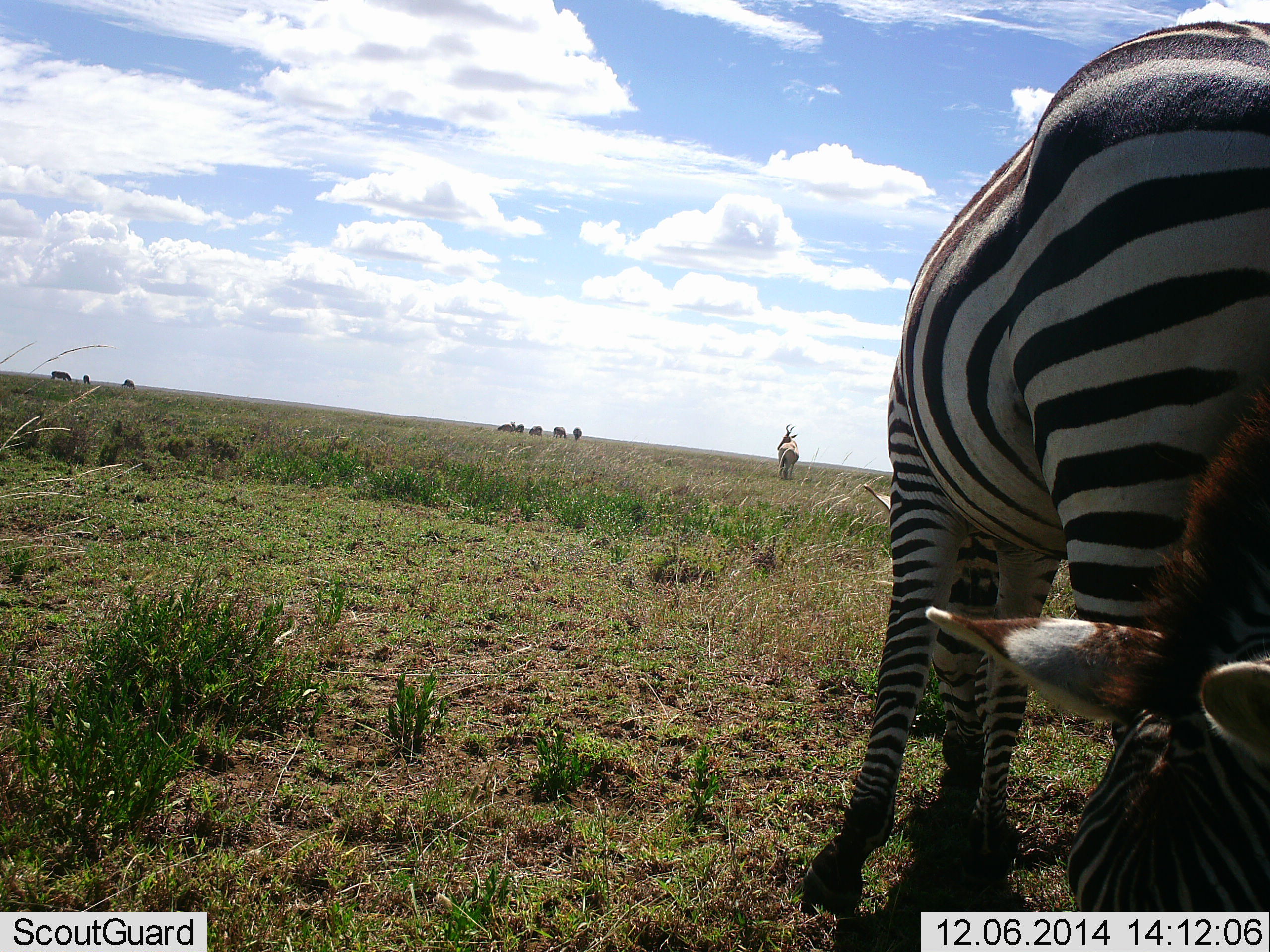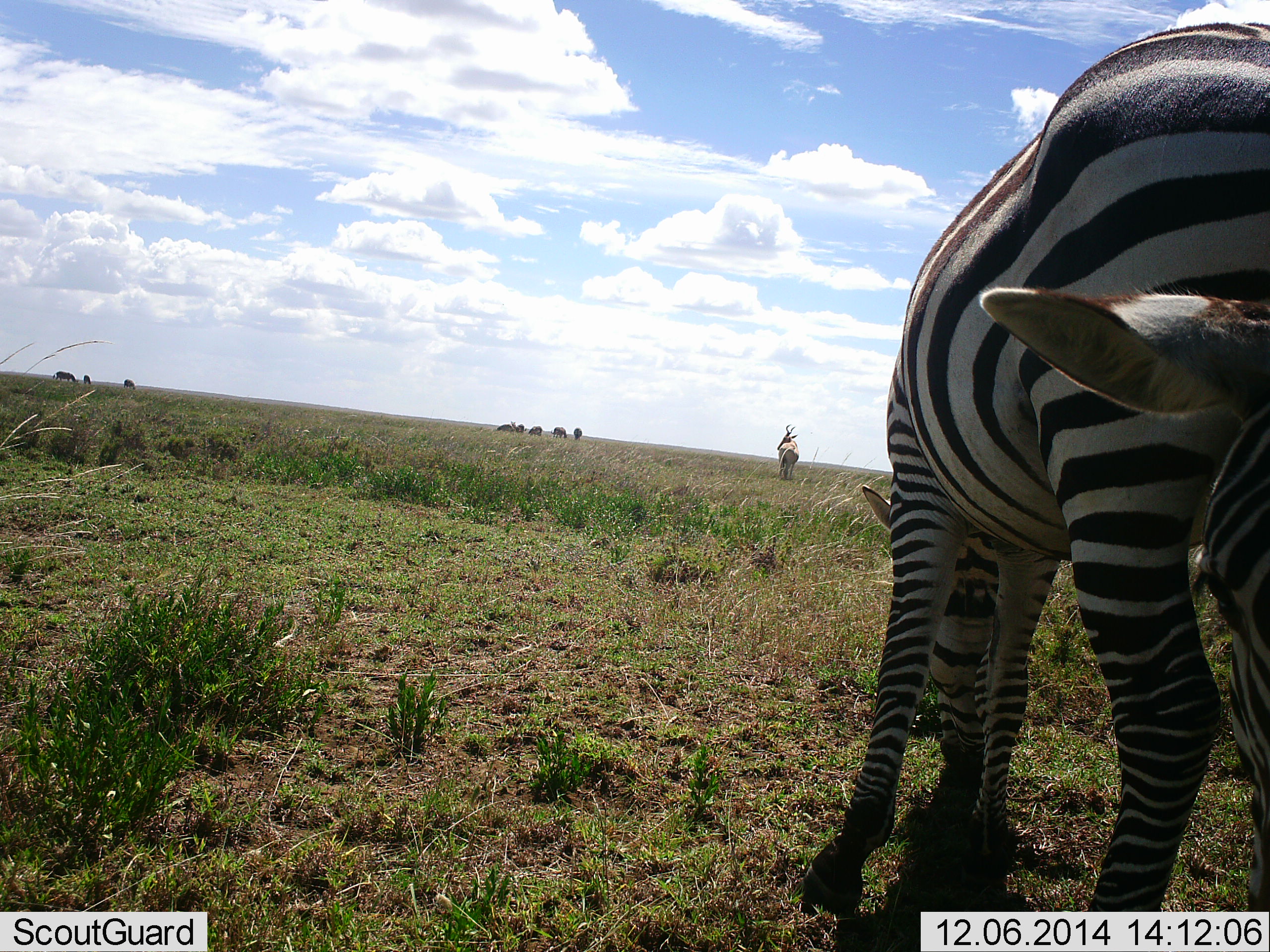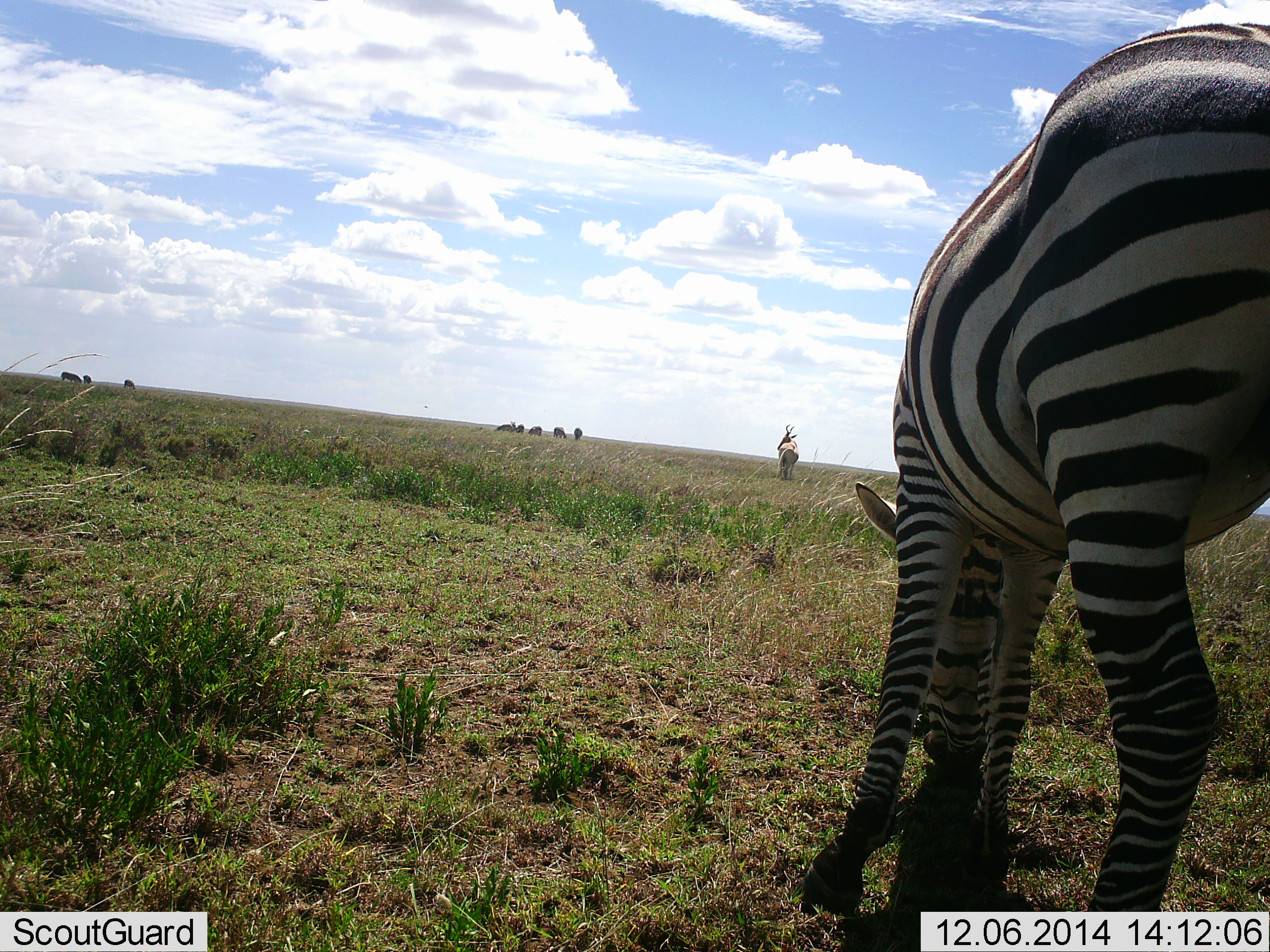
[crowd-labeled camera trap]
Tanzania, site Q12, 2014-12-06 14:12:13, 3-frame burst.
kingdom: Animalia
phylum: Chordata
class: Mammalia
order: Perissodactyla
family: Equidae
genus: Equus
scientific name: Equus quagga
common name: plains zebra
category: zebra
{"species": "zebra (plains zebra) (Equus quagga)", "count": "2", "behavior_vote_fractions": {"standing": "33%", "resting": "0%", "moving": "13%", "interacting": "0%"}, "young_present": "0%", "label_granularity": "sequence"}